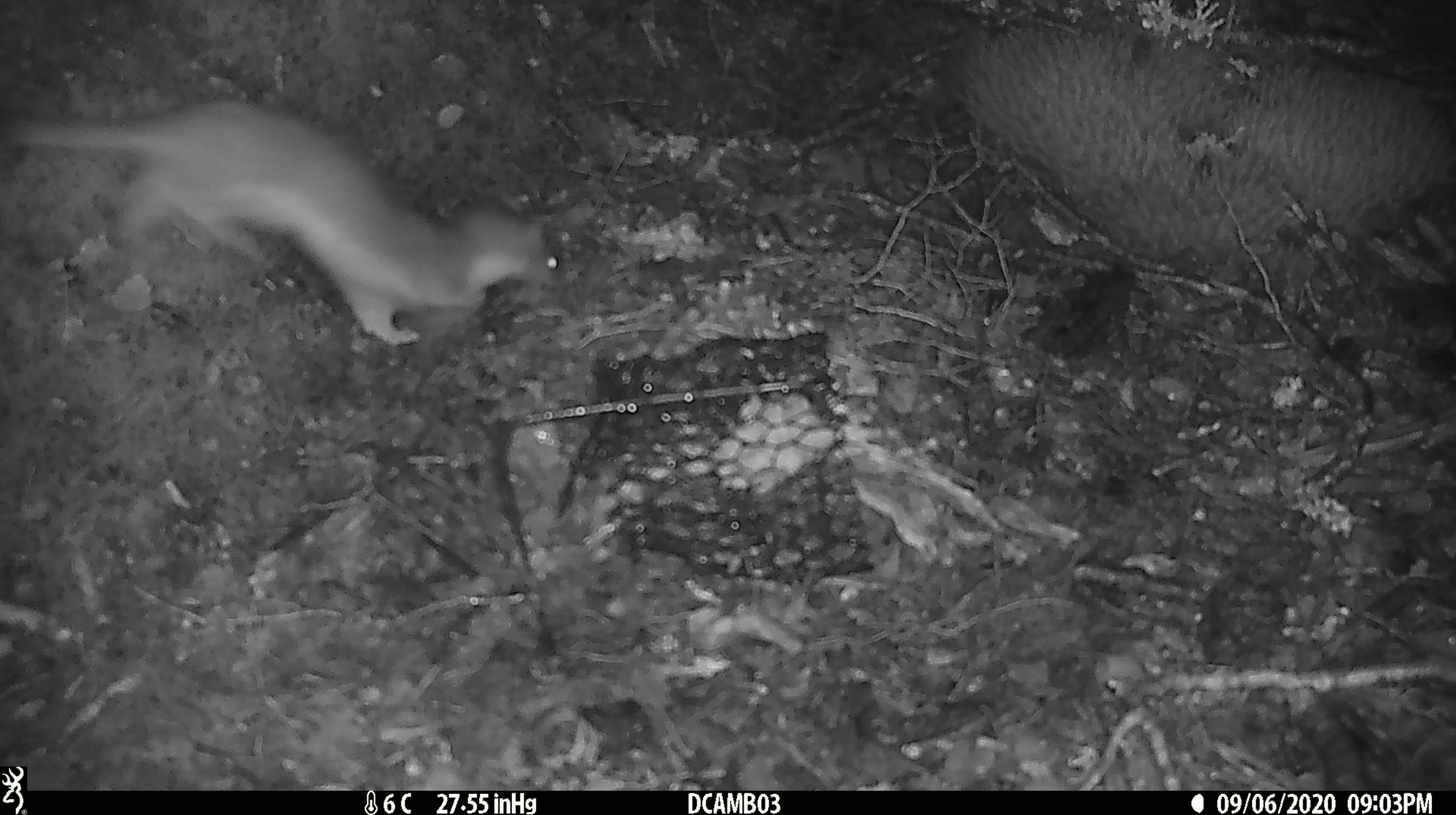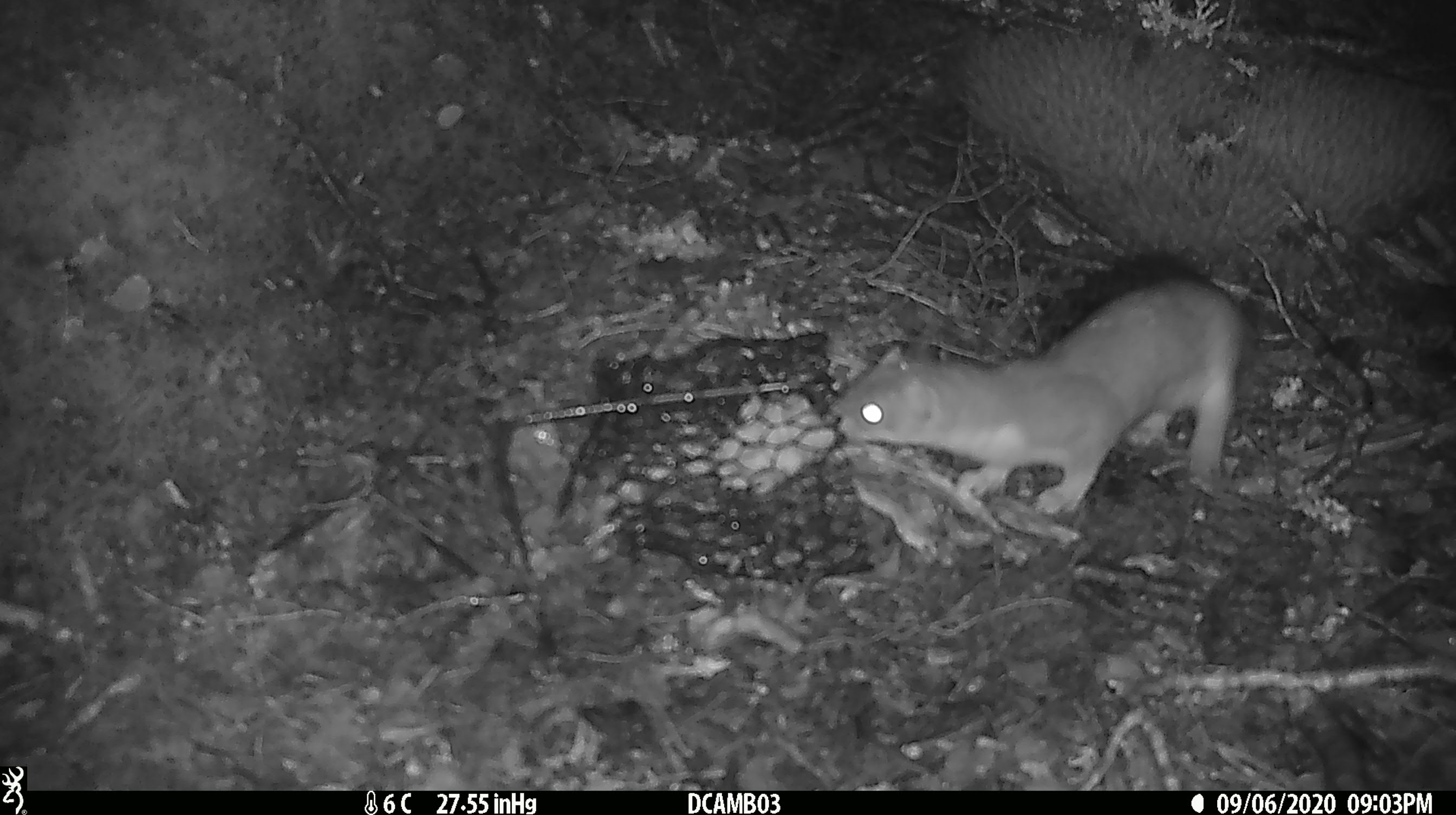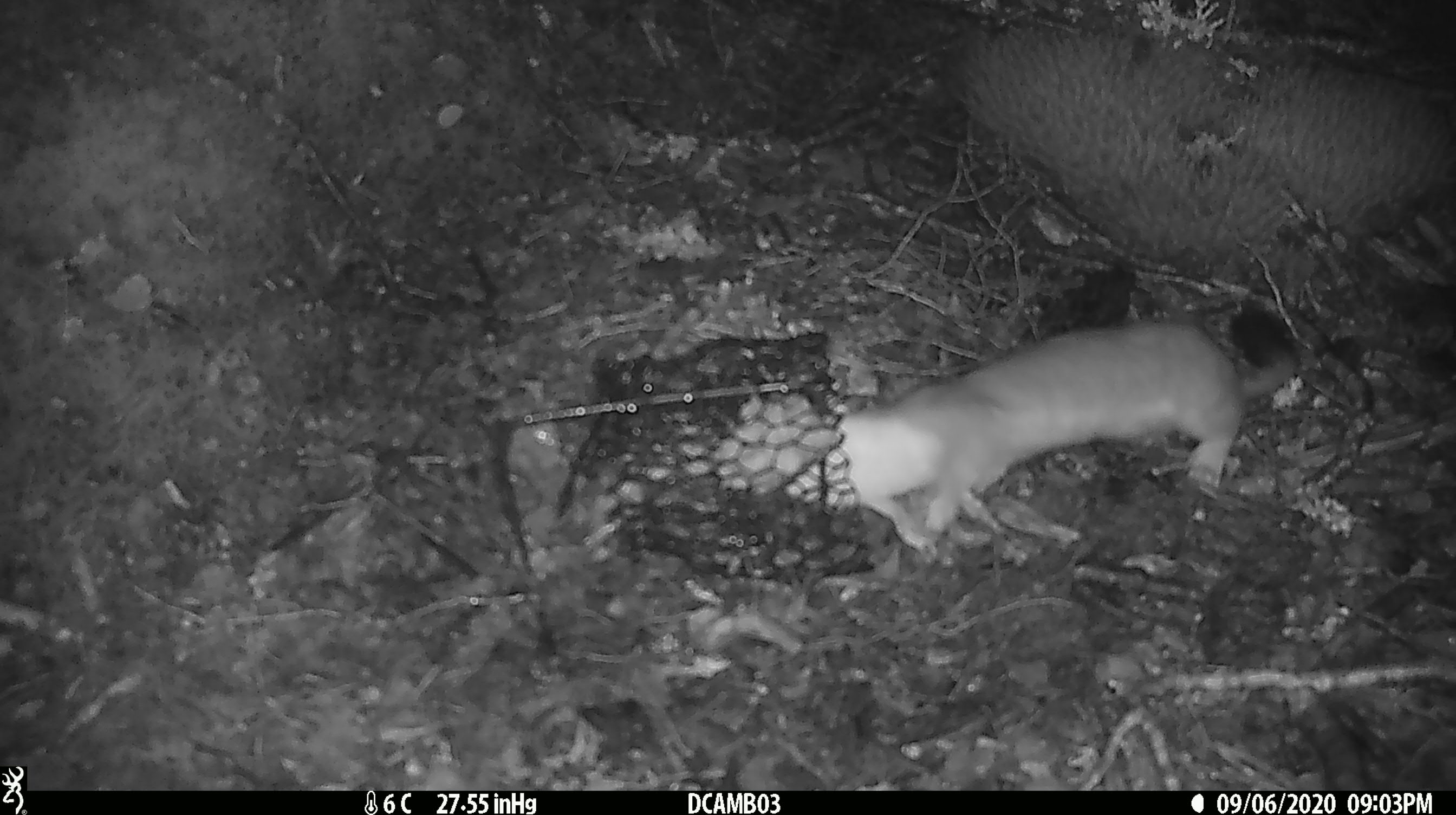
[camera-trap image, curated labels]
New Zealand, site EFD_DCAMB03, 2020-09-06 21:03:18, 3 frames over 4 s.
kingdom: Animalia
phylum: Chordata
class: Mammalia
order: Carnivora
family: Mustelidae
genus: Mustela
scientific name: Mustela erminea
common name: stoat